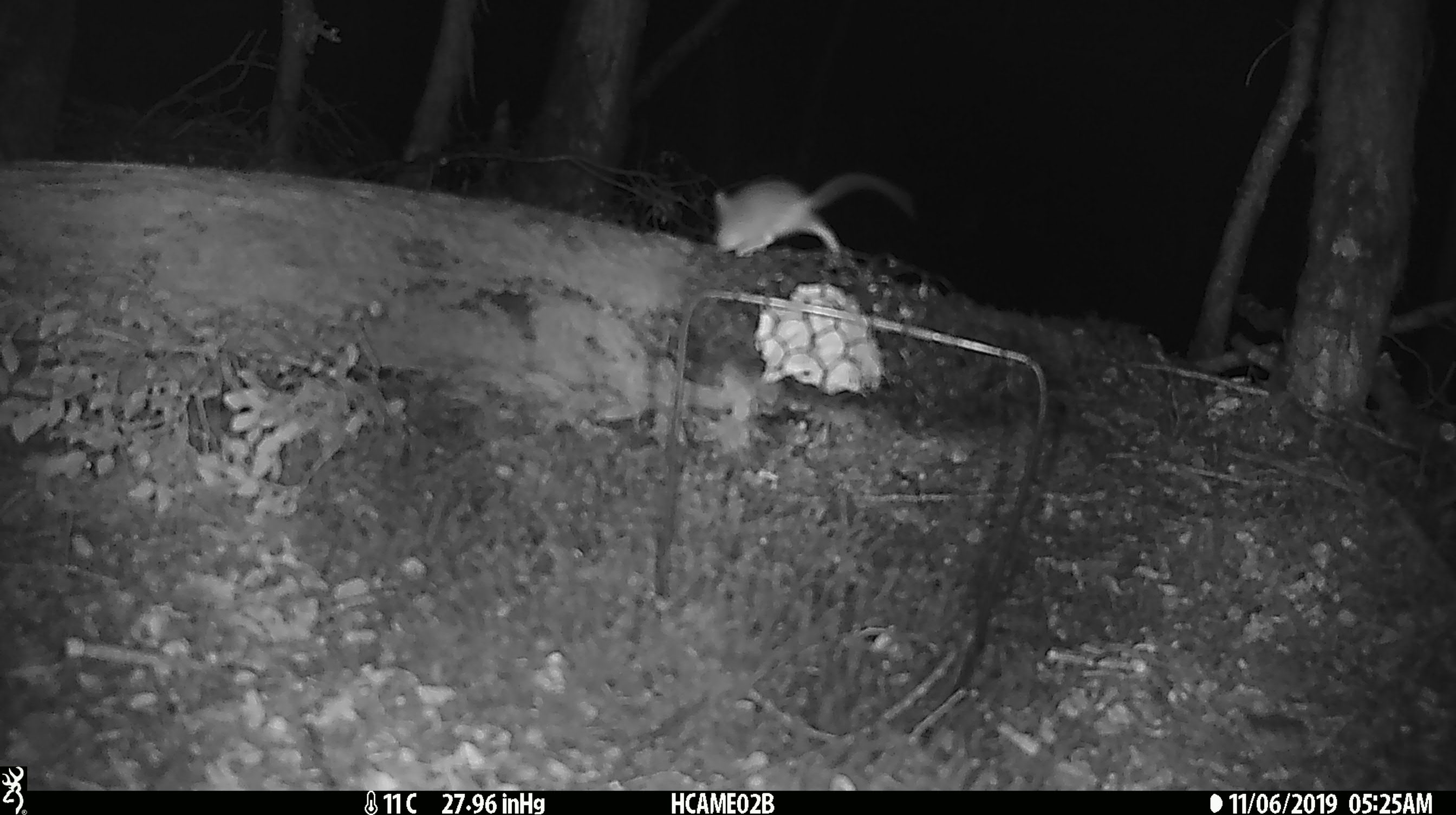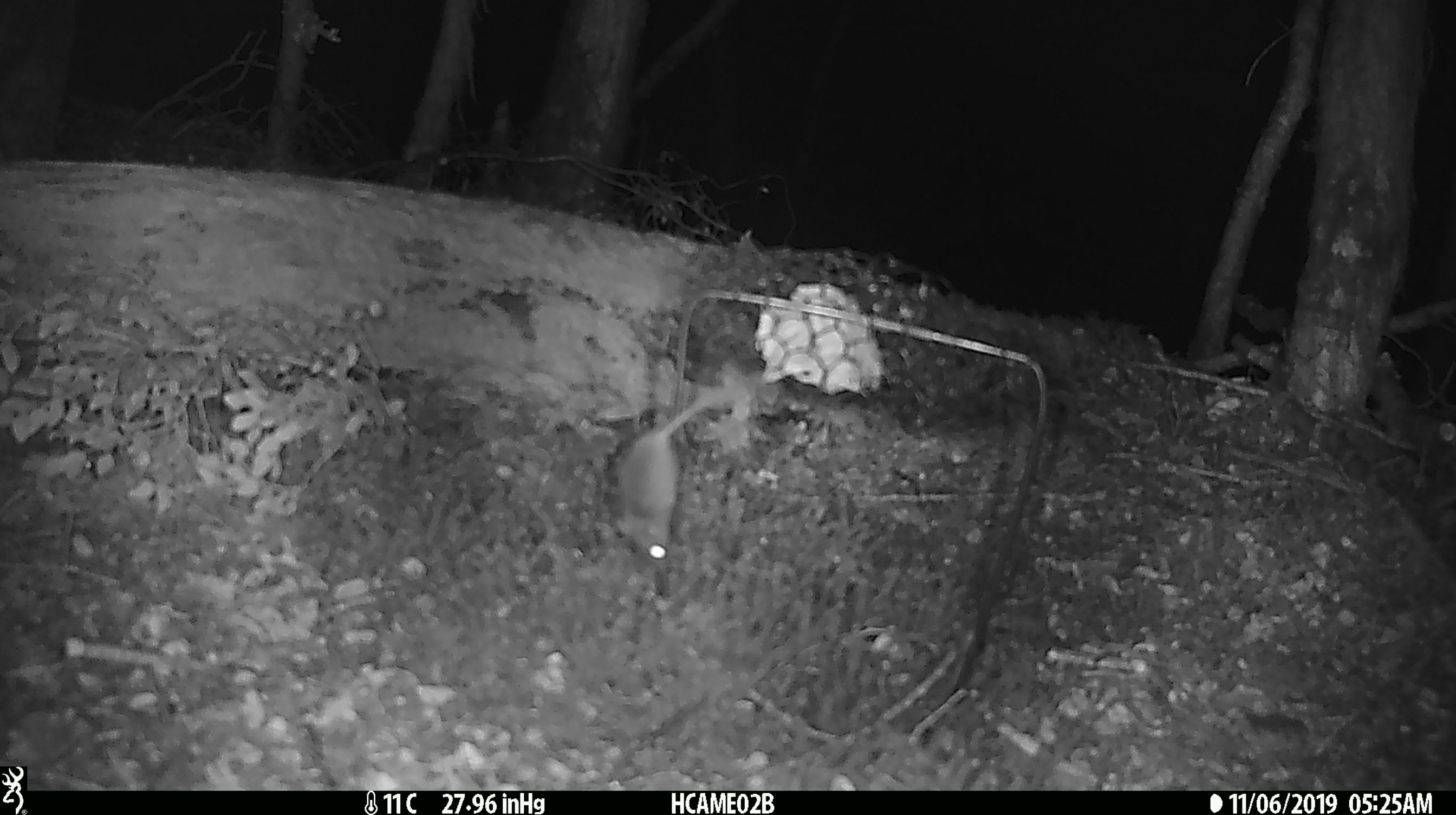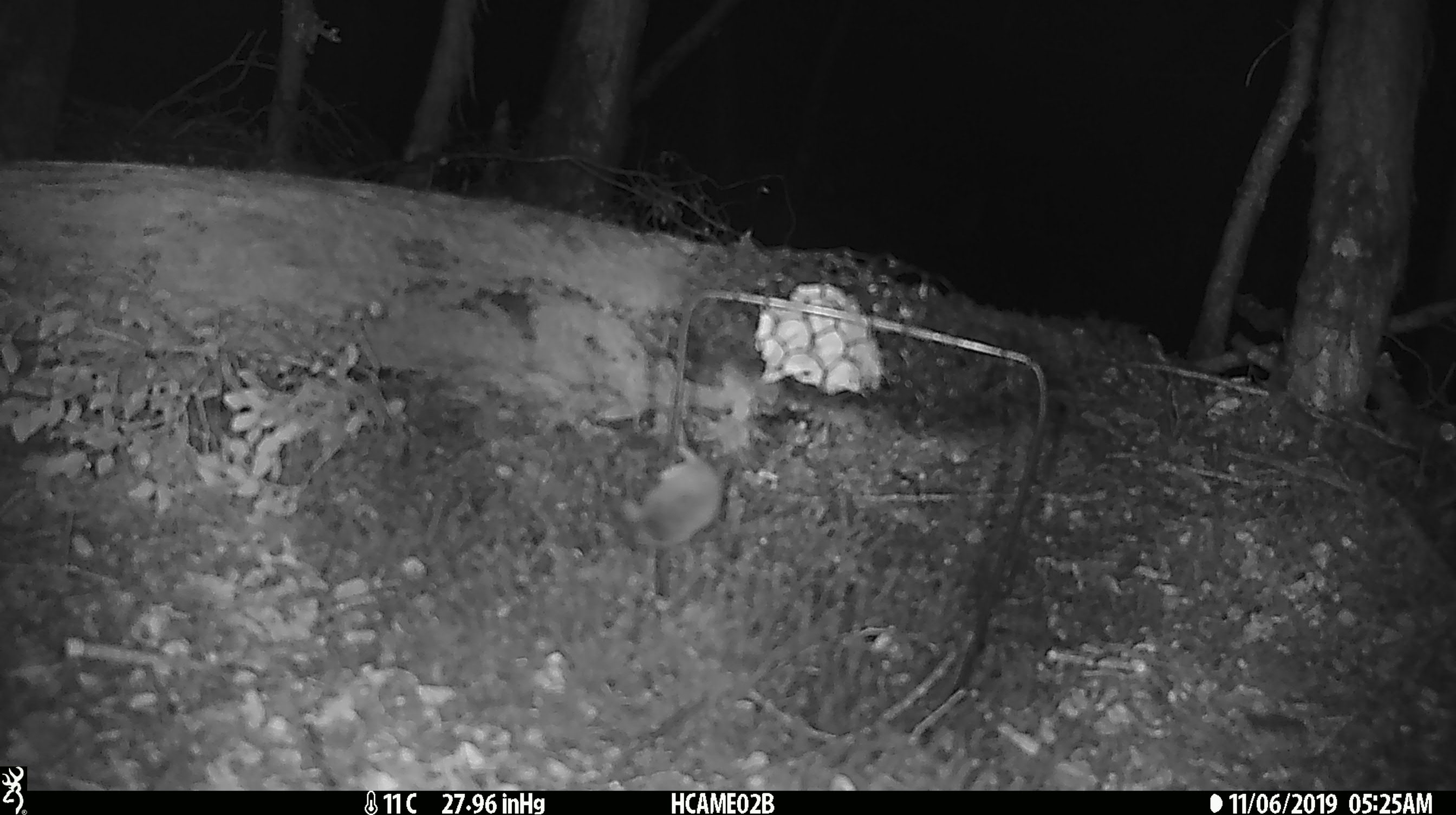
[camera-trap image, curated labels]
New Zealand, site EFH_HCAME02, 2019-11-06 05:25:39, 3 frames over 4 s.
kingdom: Animalia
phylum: Chordata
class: Mammalia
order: Rodentia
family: Muridae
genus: Mus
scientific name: Mus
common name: mouse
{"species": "mouse (Mus)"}